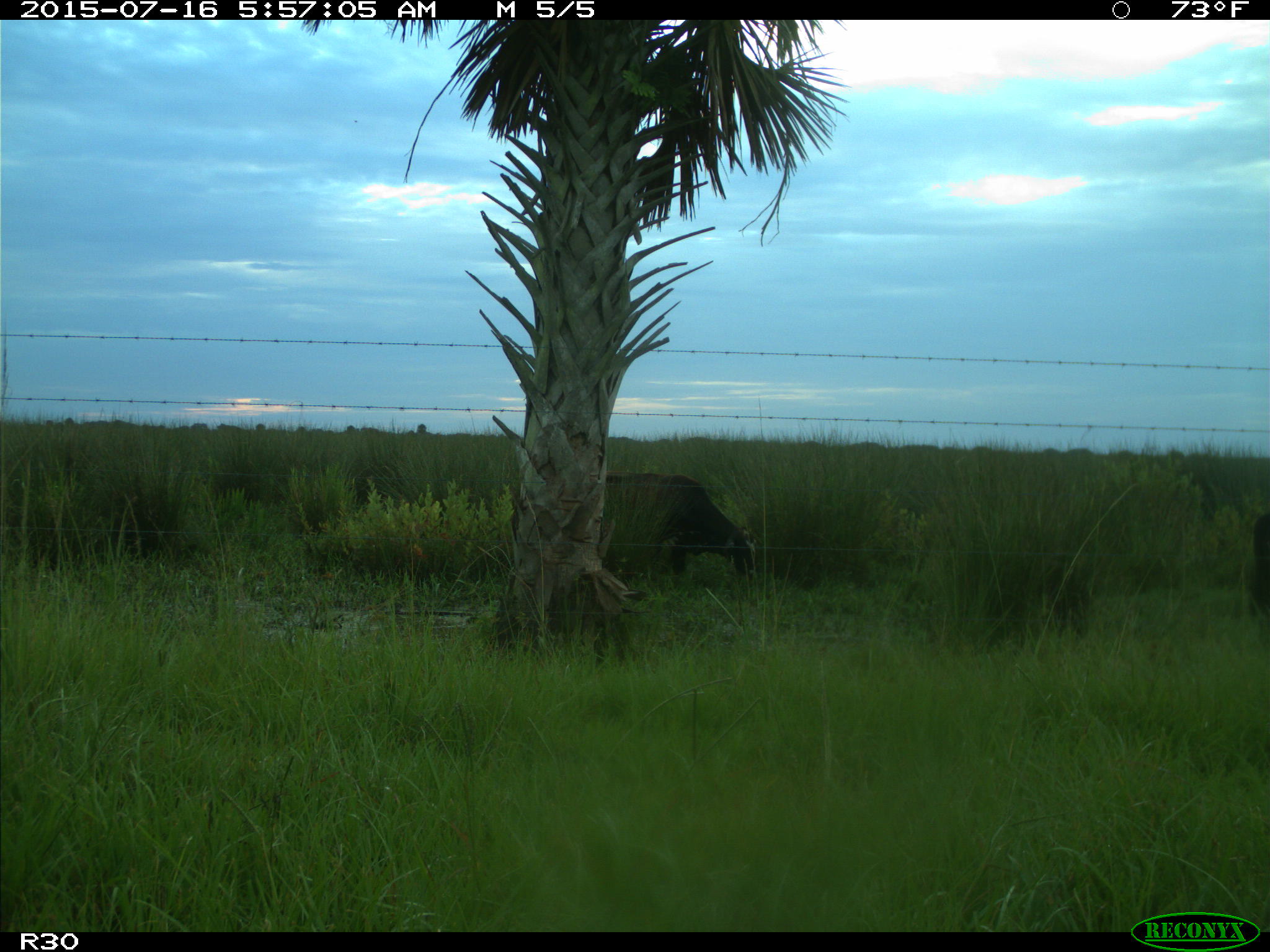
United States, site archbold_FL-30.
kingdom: Animalia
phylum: Chordata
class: Mammalia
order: Artiodactyla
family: Bovidae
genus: Bos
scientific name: Bos taurus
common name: domestic cow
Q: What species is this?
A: Bos taurus (domestic cow).